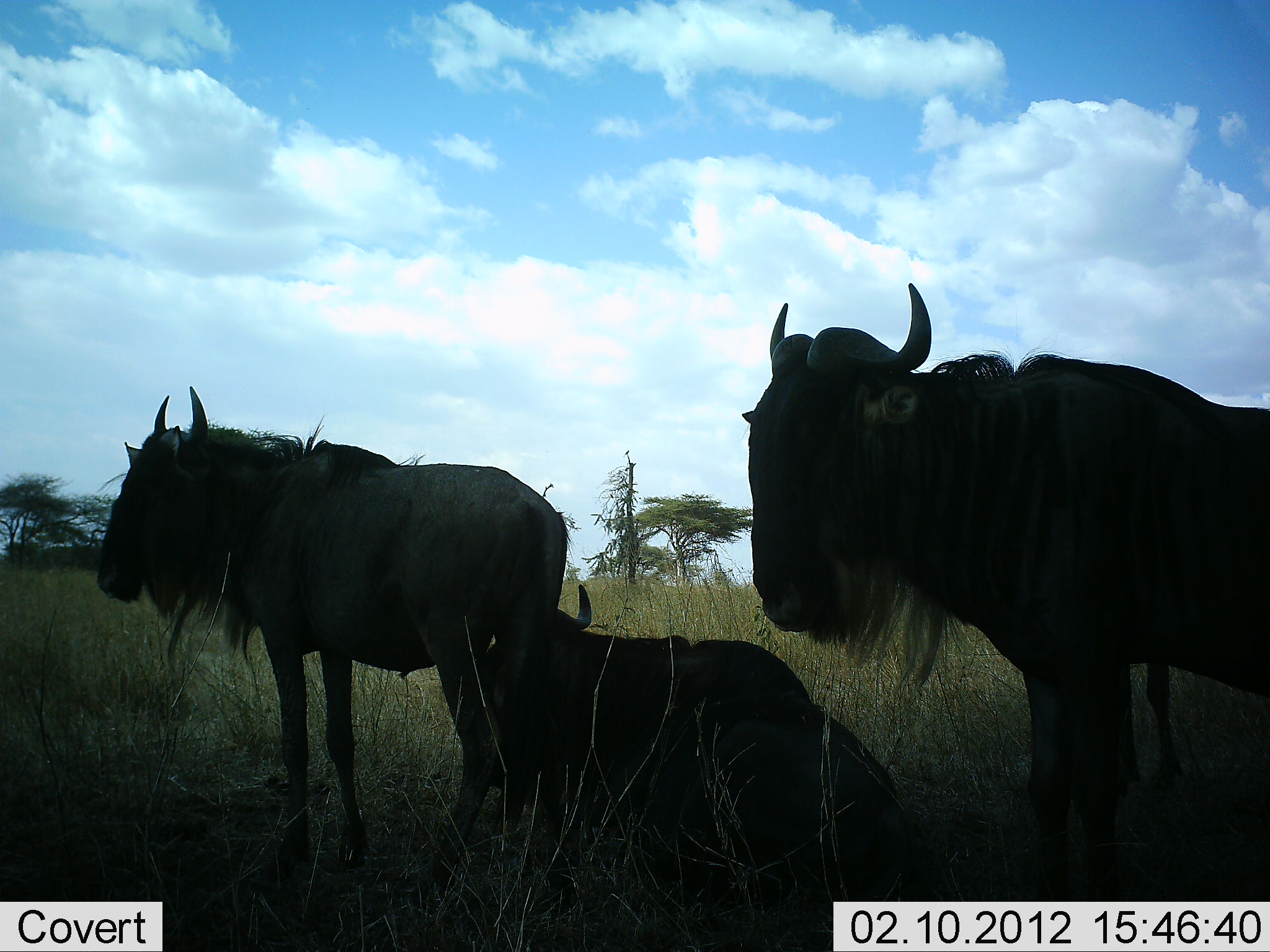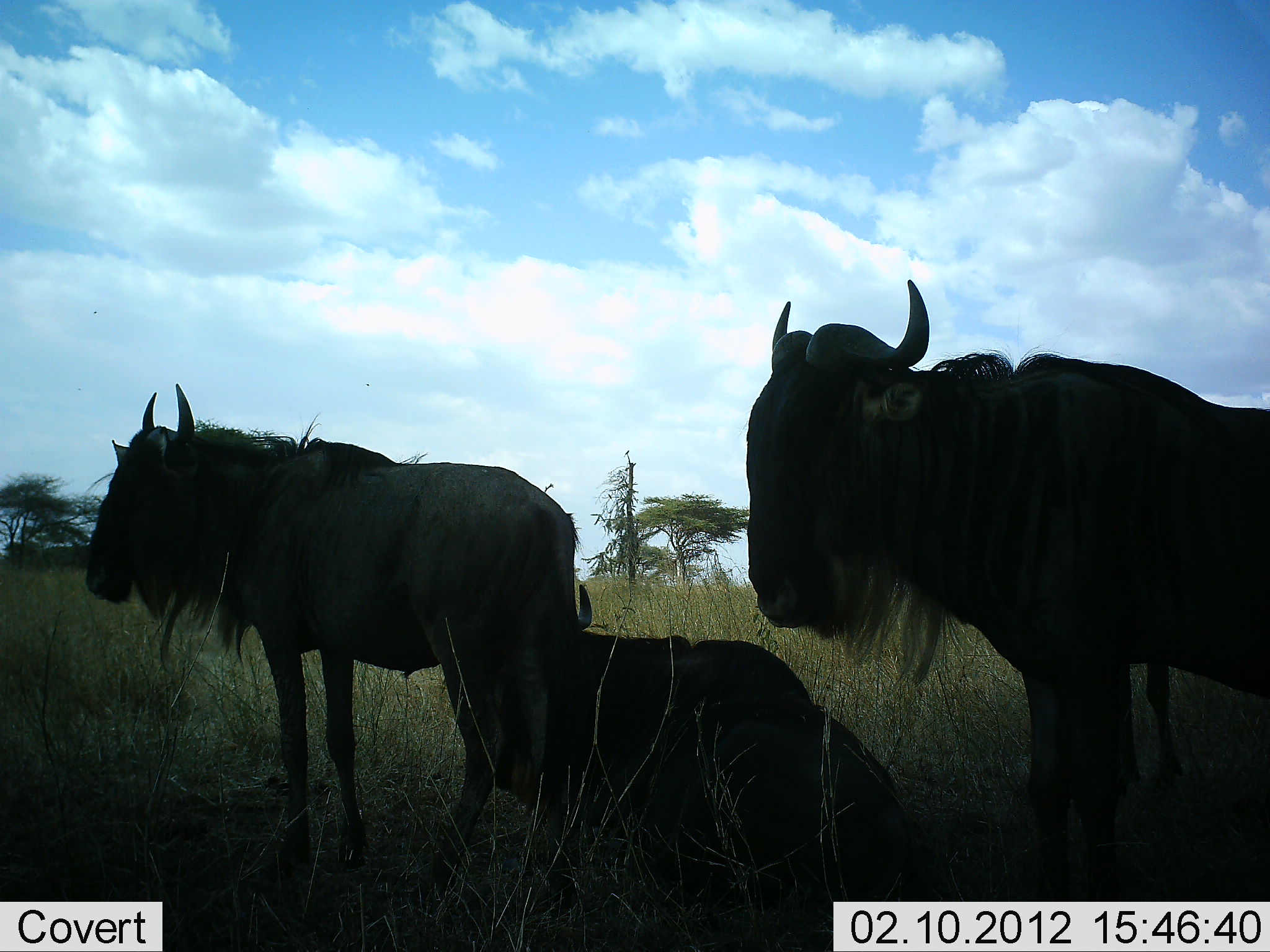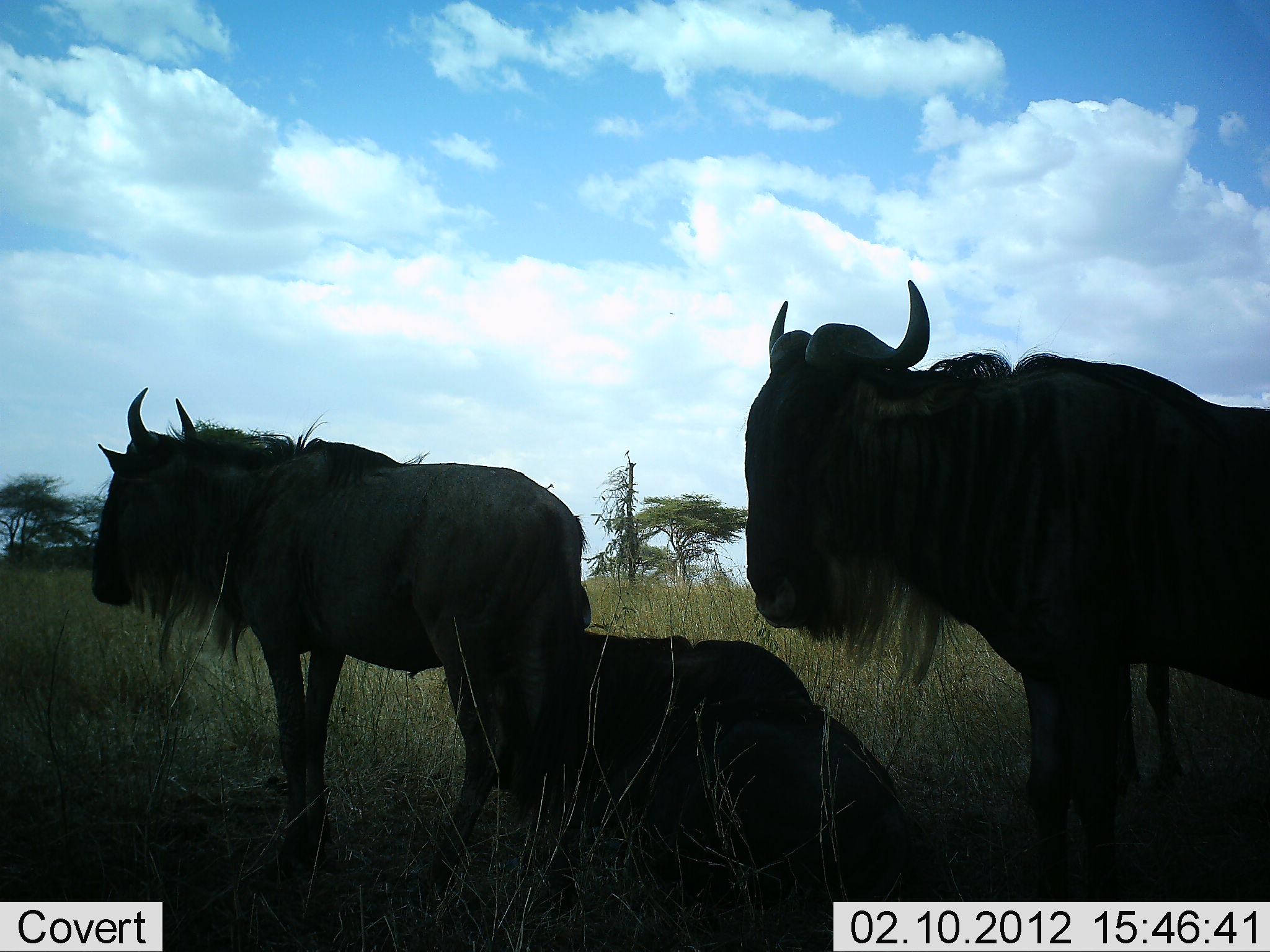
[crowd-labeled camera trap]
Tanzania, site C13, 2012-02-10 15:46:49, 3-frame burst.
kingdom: Animalia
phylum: Chordata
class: Mammalia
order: Artiodactyla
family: Bovidae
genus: Connochaetes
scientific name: Connochaetes taurinus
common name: blue wildebeest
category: wildebeest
Wildebeest (blue wildebeest) (Connochaetes taurinus), count 3. Behavior (volunteer vote fractions): standing 72%, resting 92%, moving 4%, interacting 0%. Young present (vote fraction): 0%. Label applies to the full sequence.